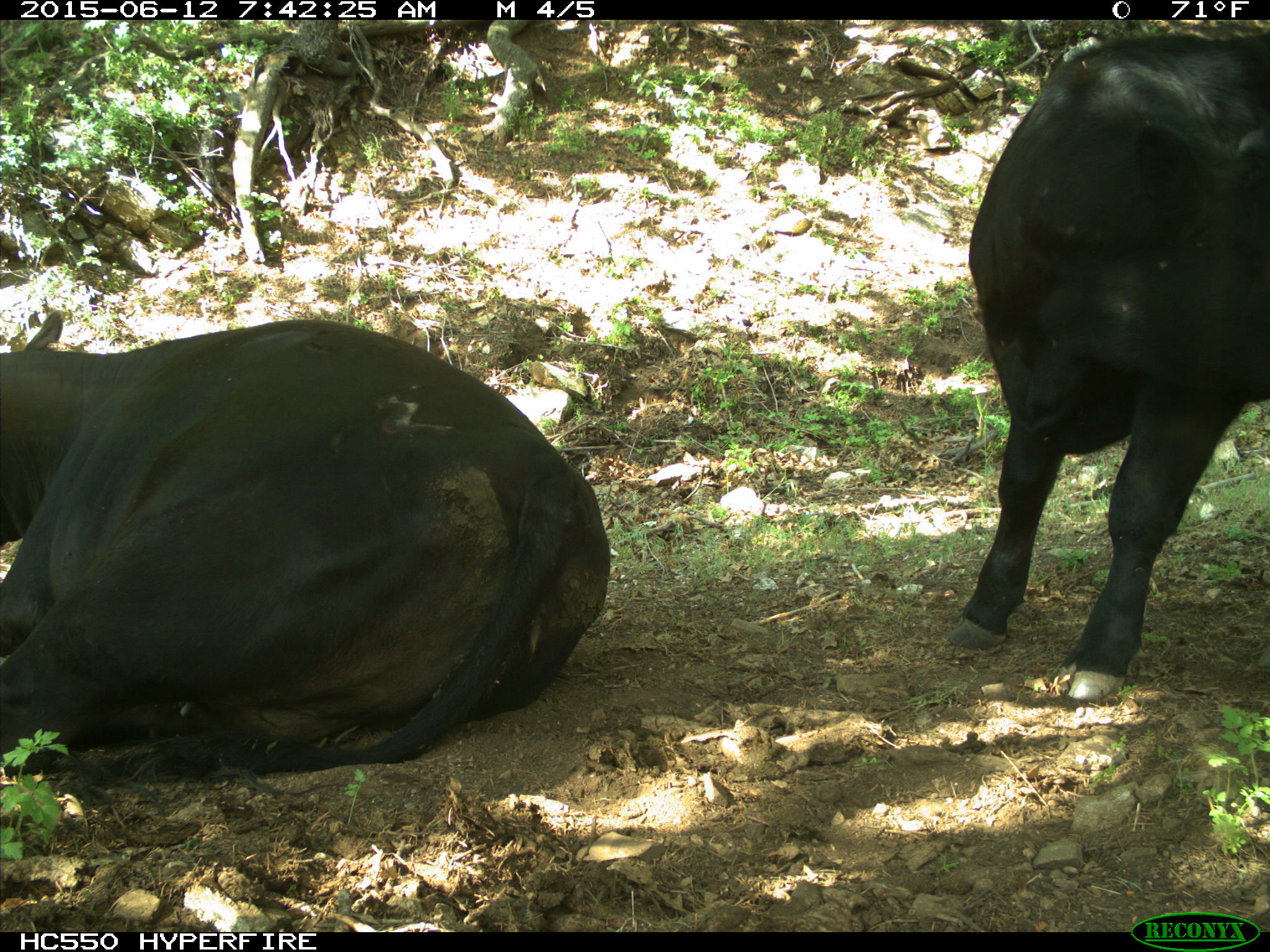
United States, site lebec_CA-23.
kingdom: Animalia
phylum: Chordata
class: Mammalia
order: Artiodactyla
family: Bovidae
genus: Bos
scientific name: Bos taurus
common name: domestic cow